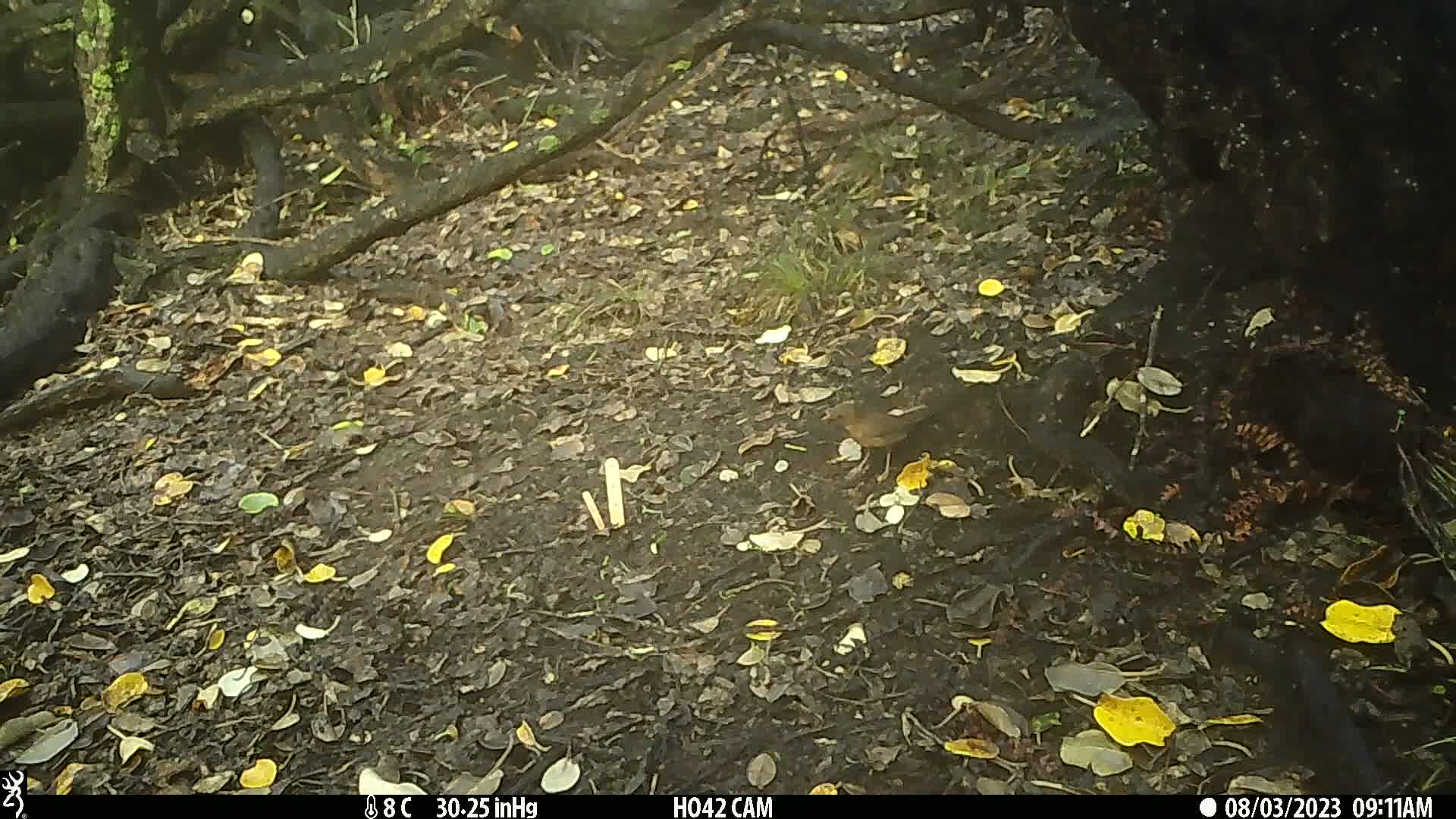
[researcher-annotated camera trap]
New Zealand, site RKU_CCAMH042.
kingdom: Animalia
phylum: Chordata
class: Aves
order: Passeriformes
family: Turdidae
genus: Turdus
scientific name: Turdus merula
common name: eurasian blackbird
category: blackbird